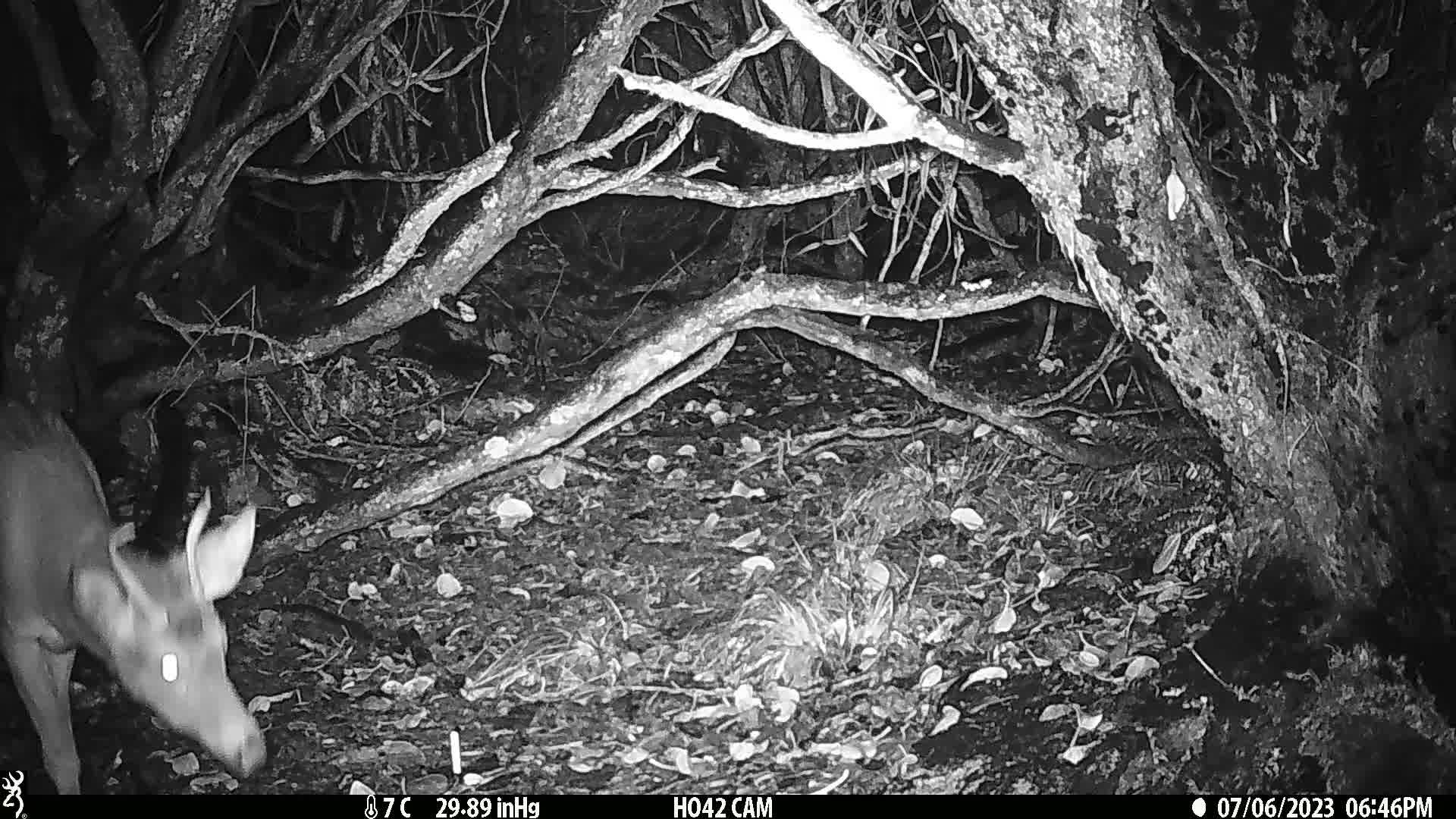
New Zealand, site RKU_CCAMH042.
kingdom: Animalia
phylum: Chordata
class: Mammalia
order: Artiodactyla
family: Cervidae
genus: Odocoileus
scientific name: Odocoileus virginianus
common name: white-tailed deer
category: white tailed deer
White tailed deer (white-tailed deer) (Odocoileus virginianus).